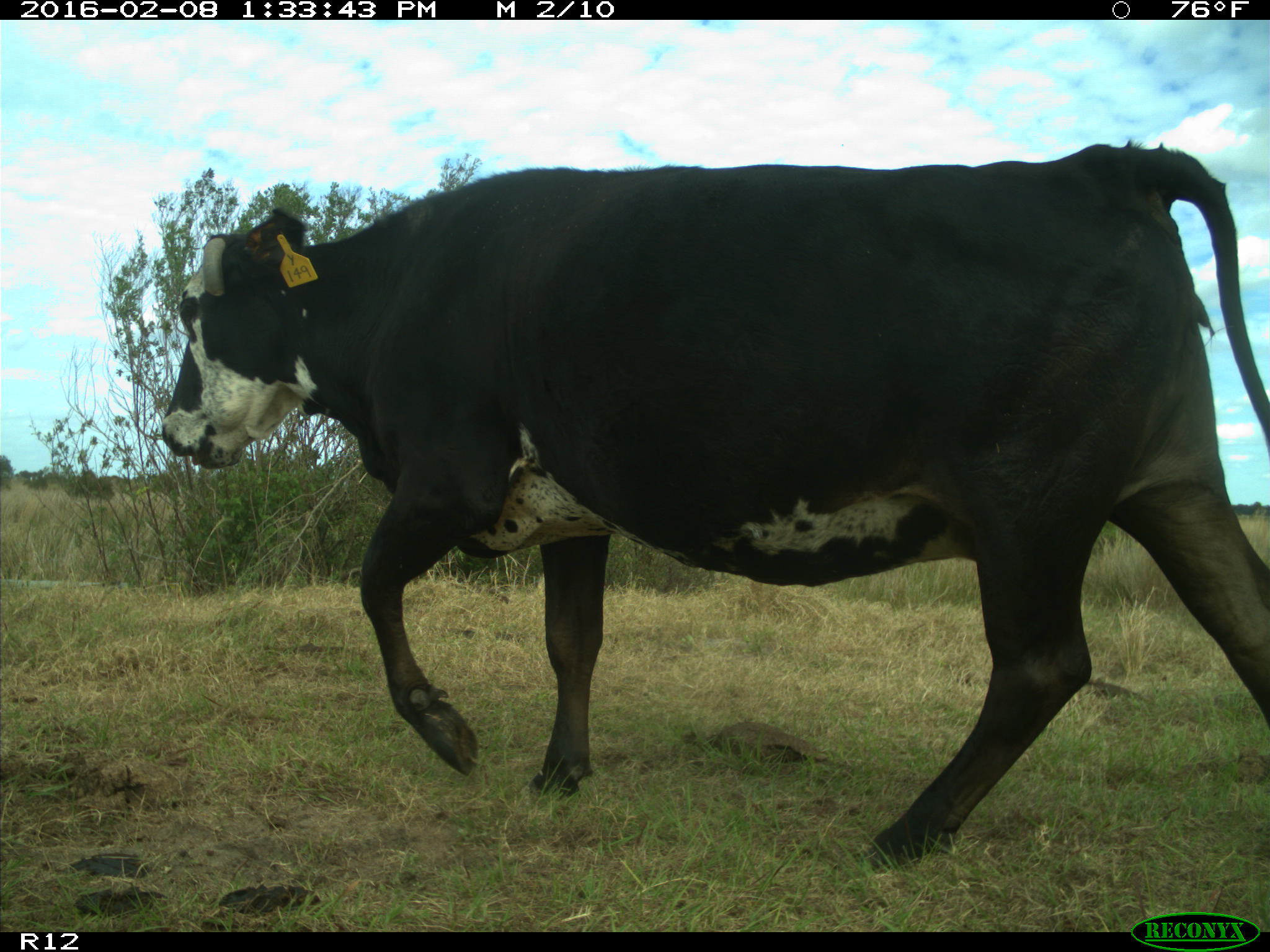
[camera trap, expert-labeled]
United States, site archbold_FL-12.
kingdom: Animalia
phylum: Chordata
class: Mammalia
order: Artiodactyla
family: Bovidae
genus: Bos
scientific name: Bos taurus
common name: domestic cow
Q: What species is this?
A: Bos taurus (domestic cow).